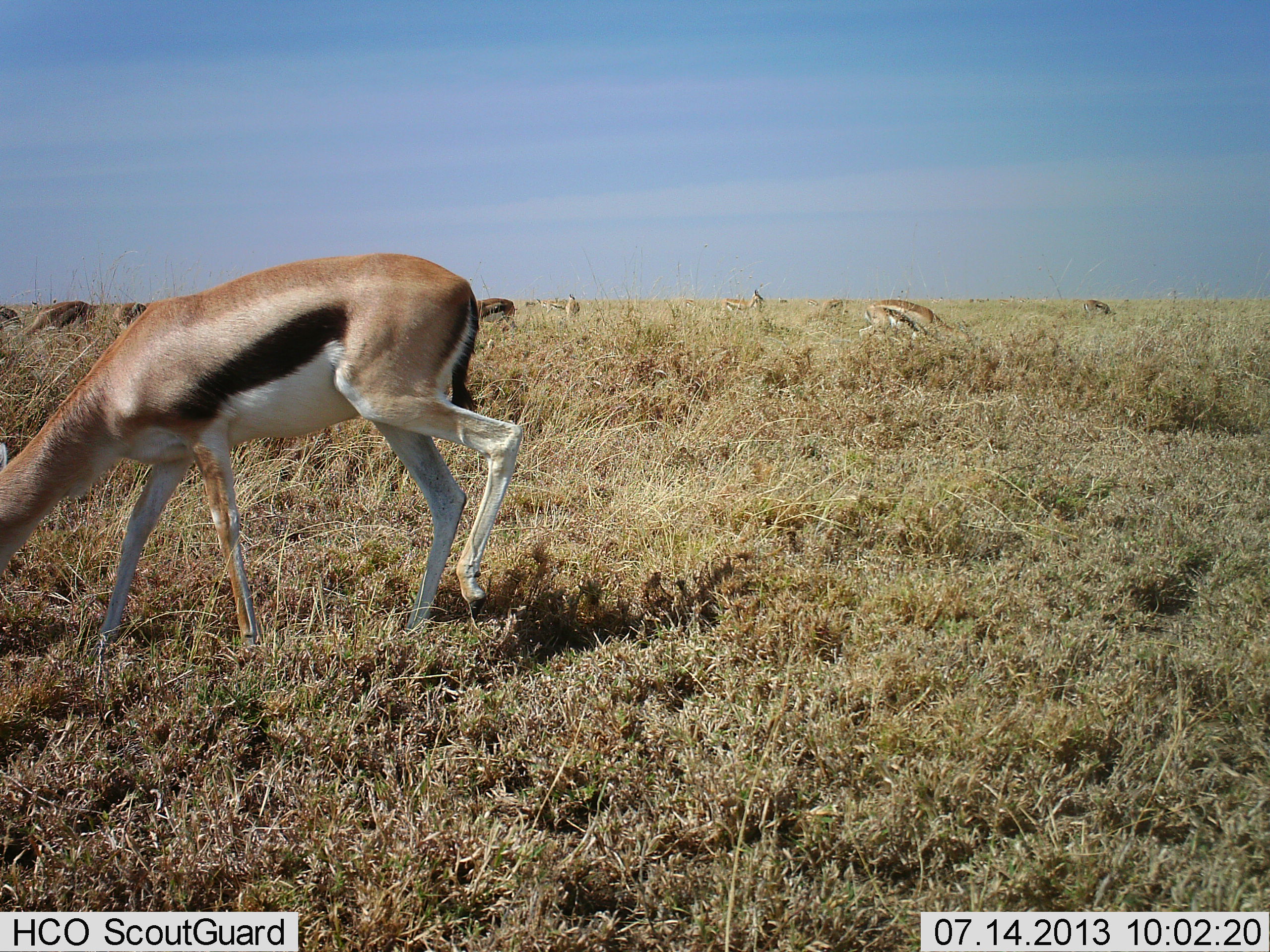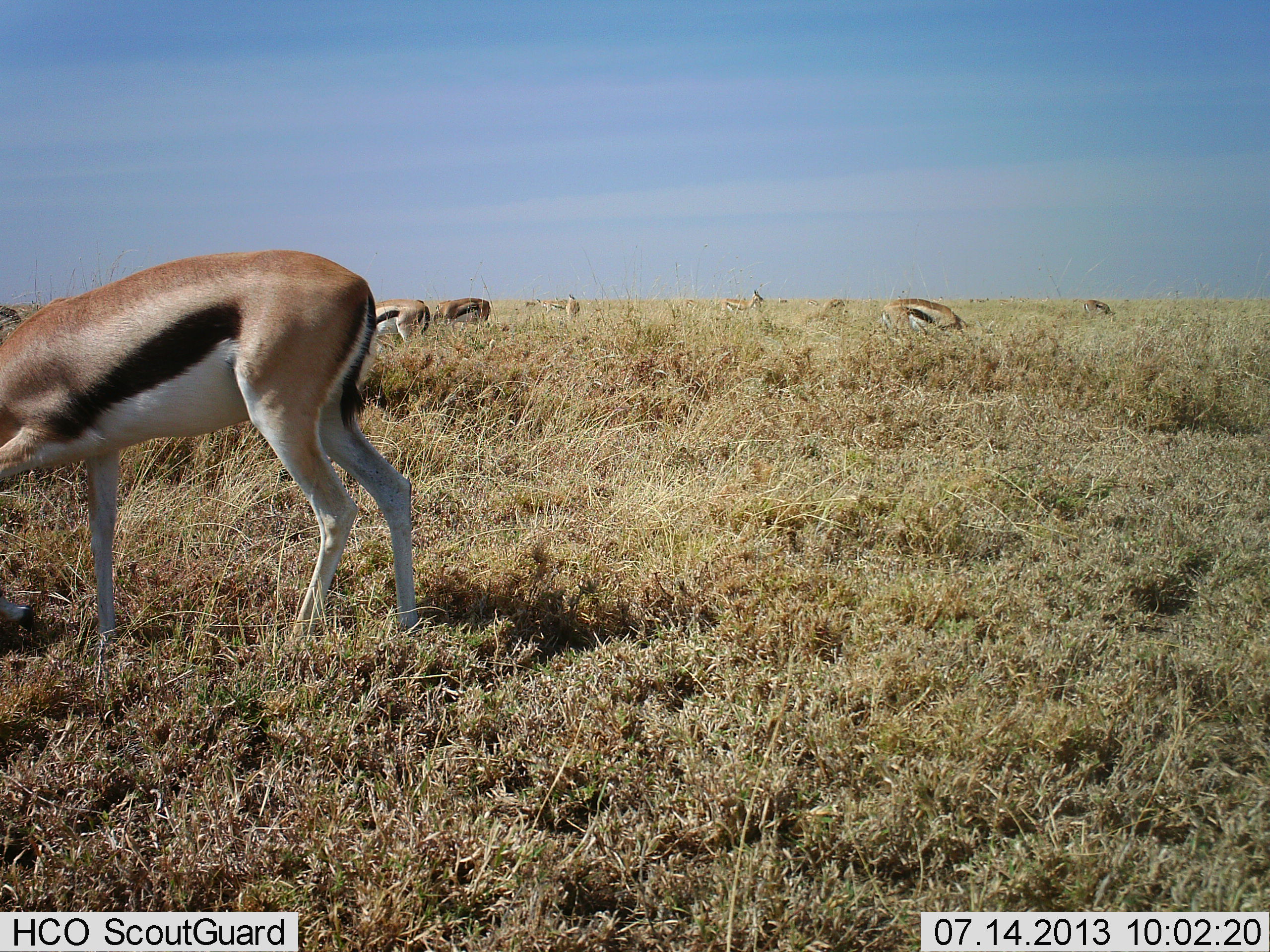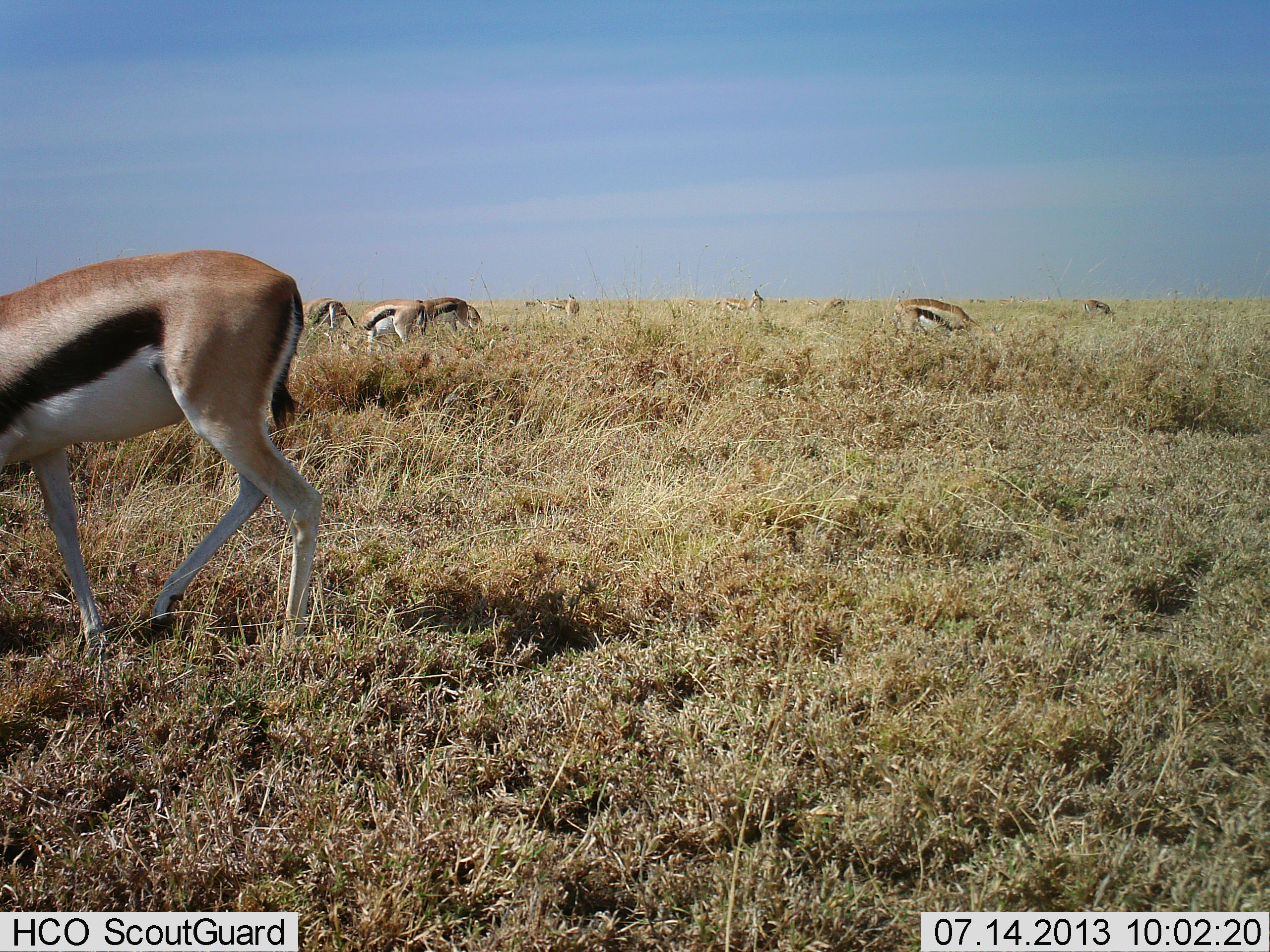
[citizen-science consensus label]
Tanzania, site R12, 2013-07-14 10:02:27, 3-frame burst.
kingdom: Animalia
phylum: Chordata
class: Mammalia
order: Artiodactyla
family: Bovidae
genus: Eudorcas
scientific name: Eudorcas thomsonii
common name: thomson's gazelle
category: gazellethomsons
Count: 9.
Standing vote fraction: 30%.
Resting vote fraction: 4%.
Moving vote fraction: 37%.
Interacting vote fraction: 4%.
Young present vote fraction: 0%.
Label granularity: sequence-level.